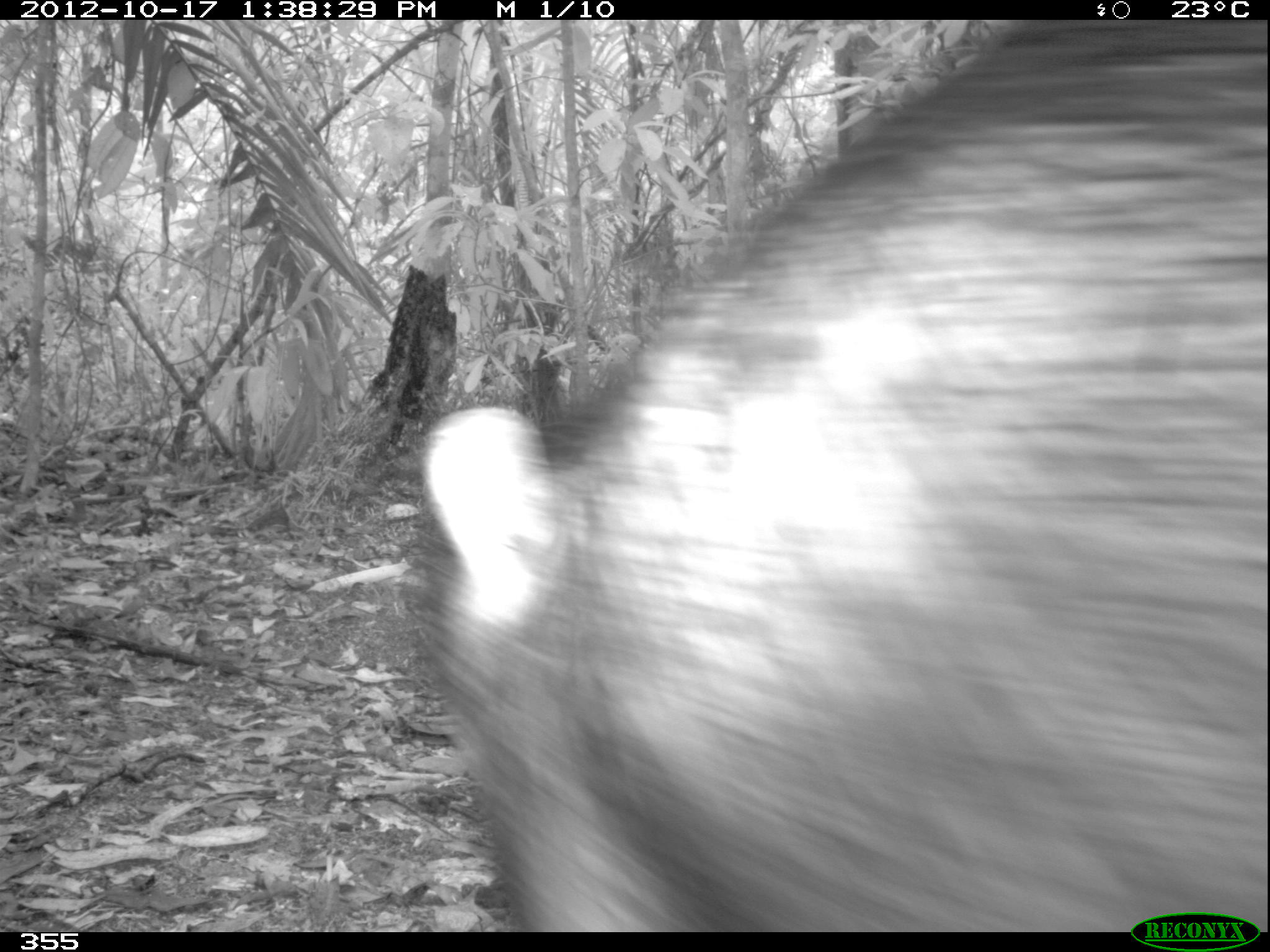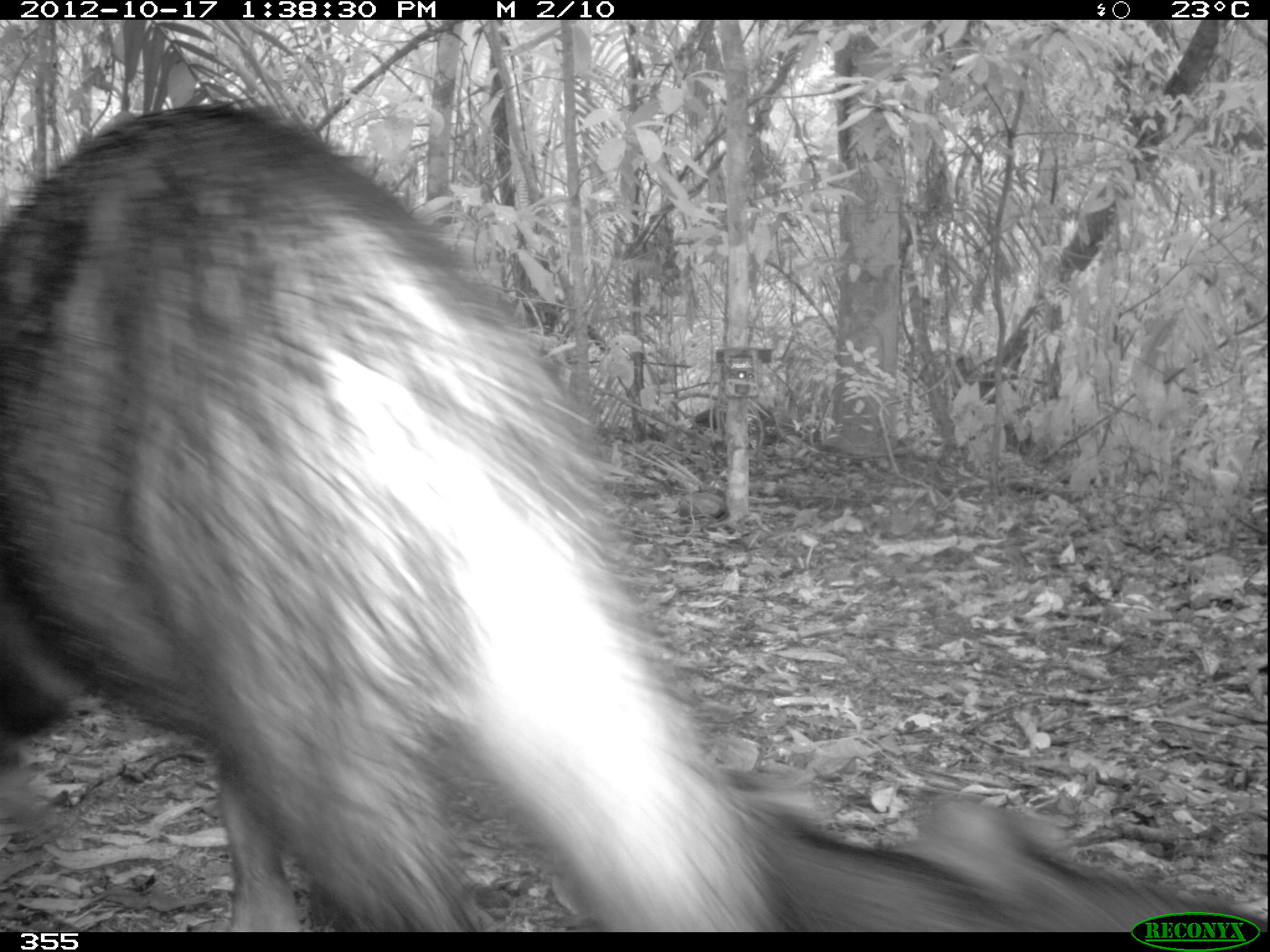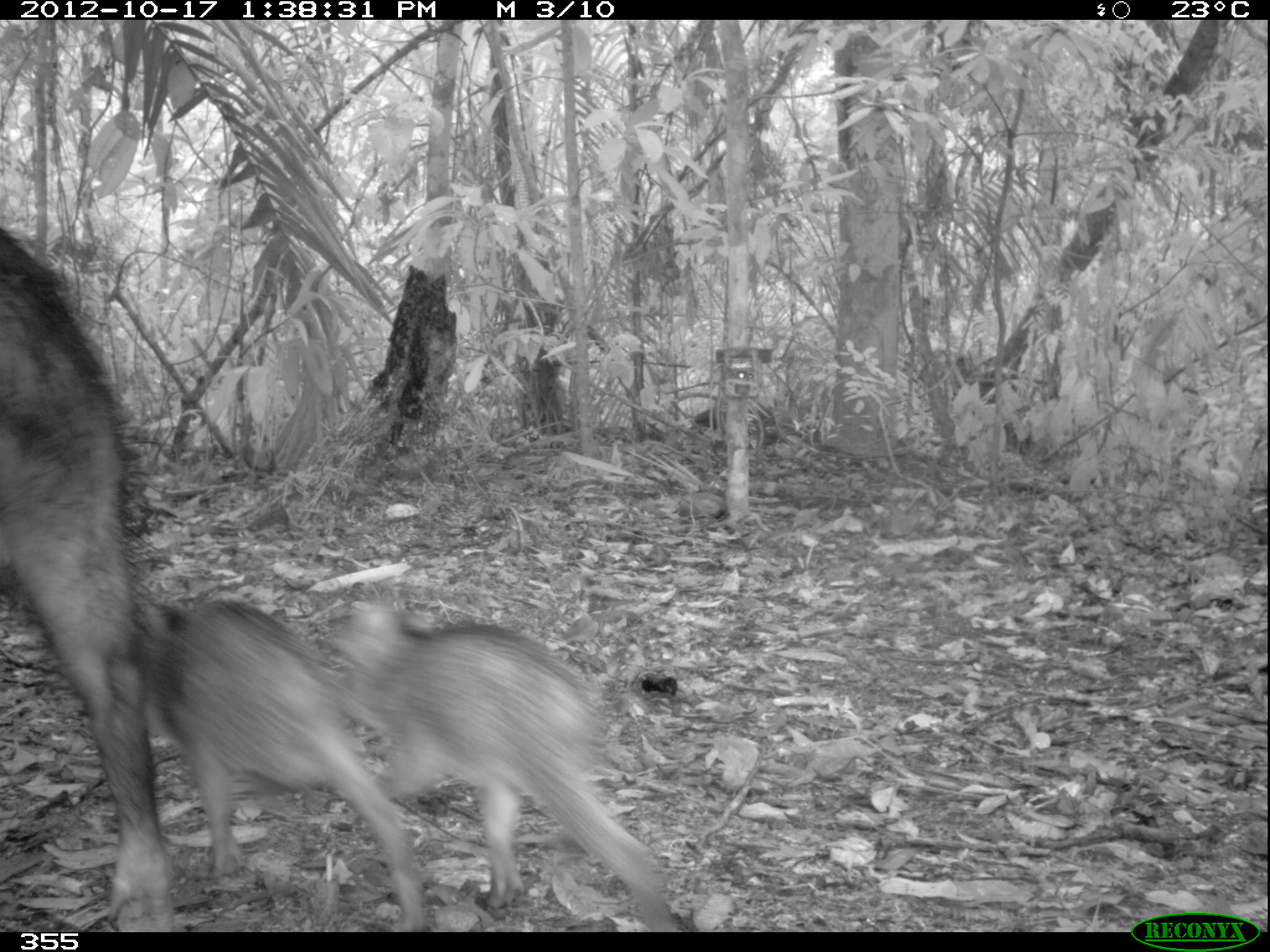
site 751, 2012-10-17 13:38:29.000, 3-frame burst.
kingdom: Animalia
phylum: Chordata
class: Mammalia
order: Artiodactyla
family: Tayassuidae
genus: Tayassu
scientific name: Tayassu pecari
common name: white-lipped peccary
Tayassu pecari (white-lipped peccary).